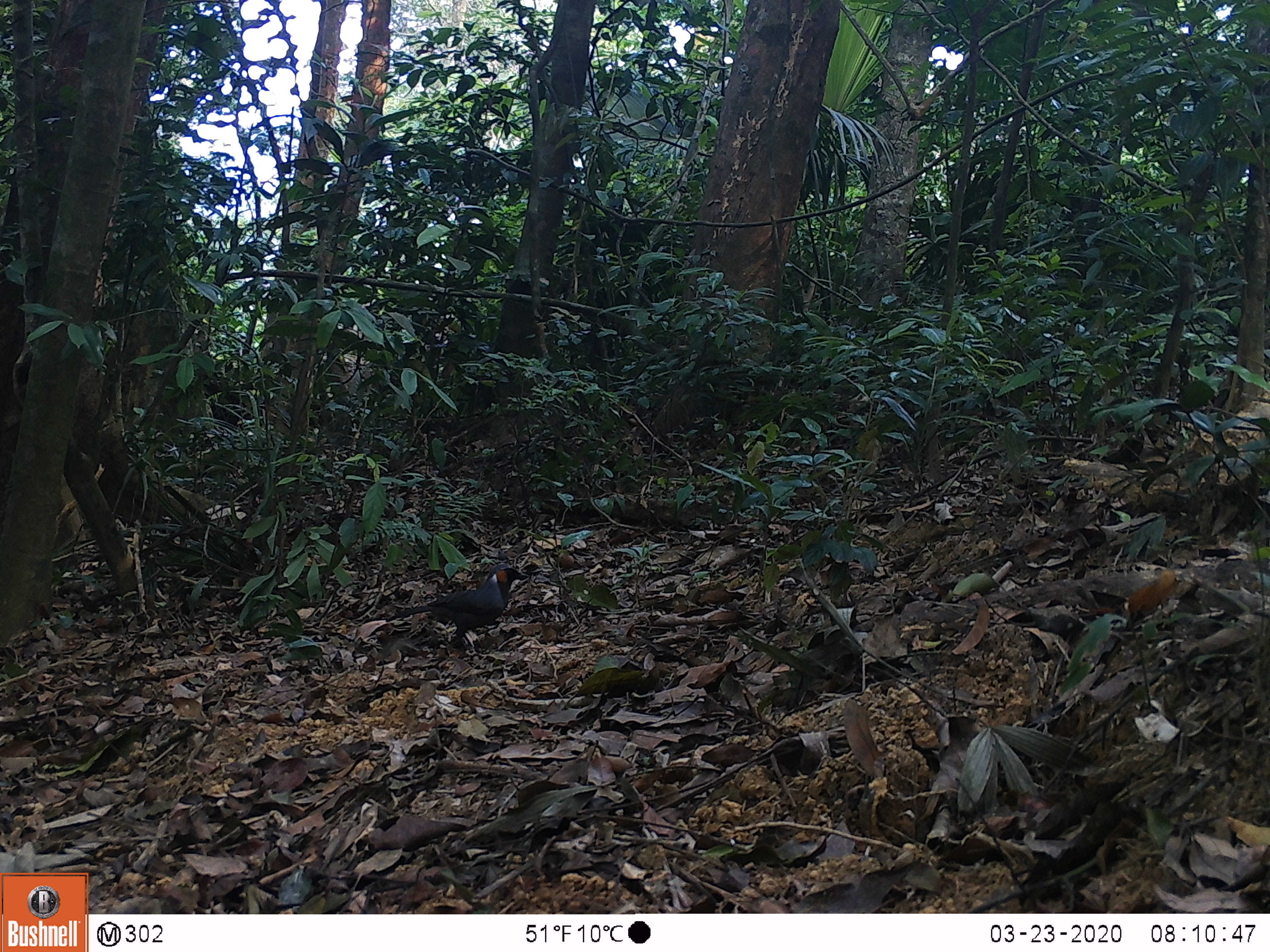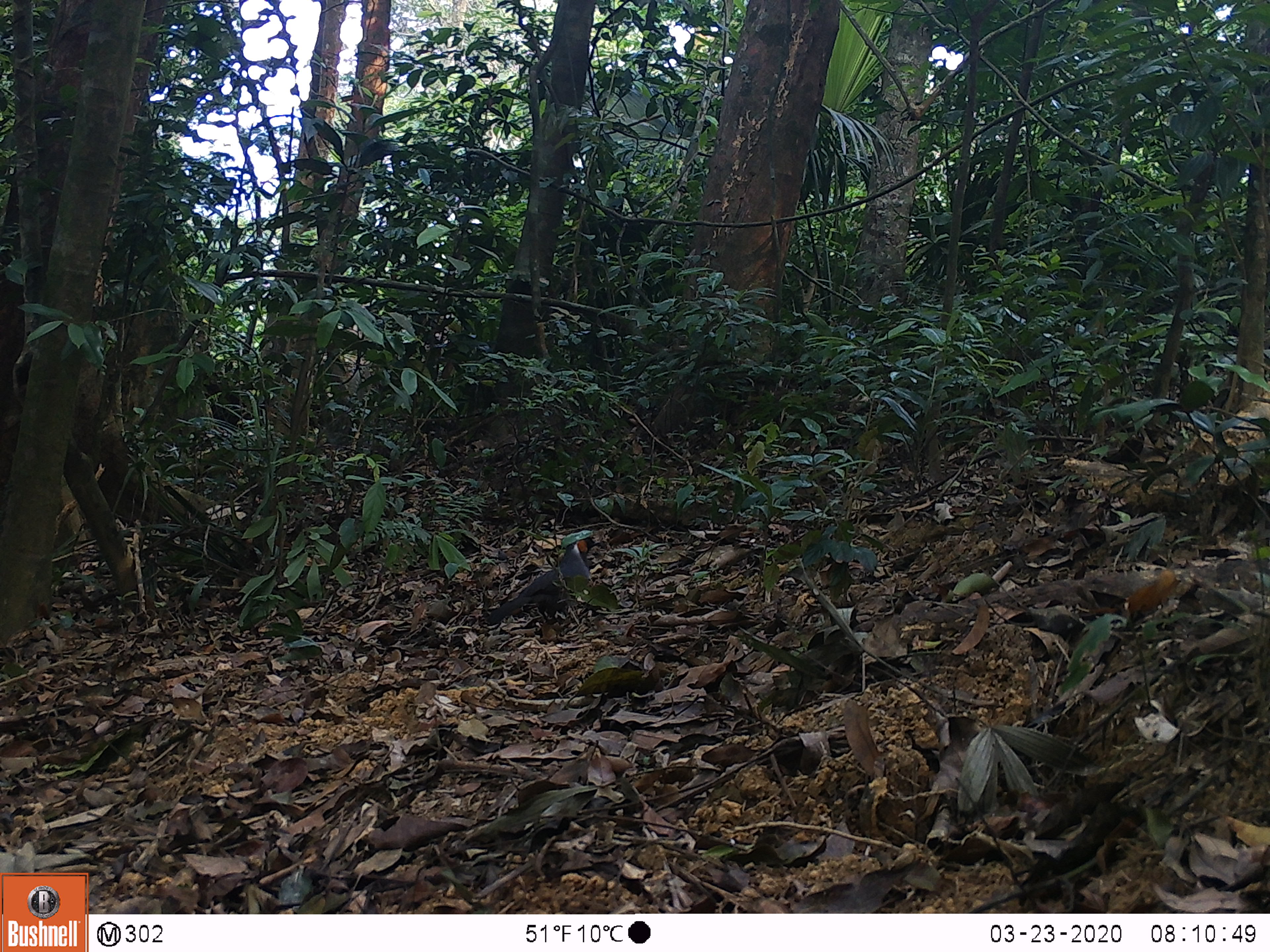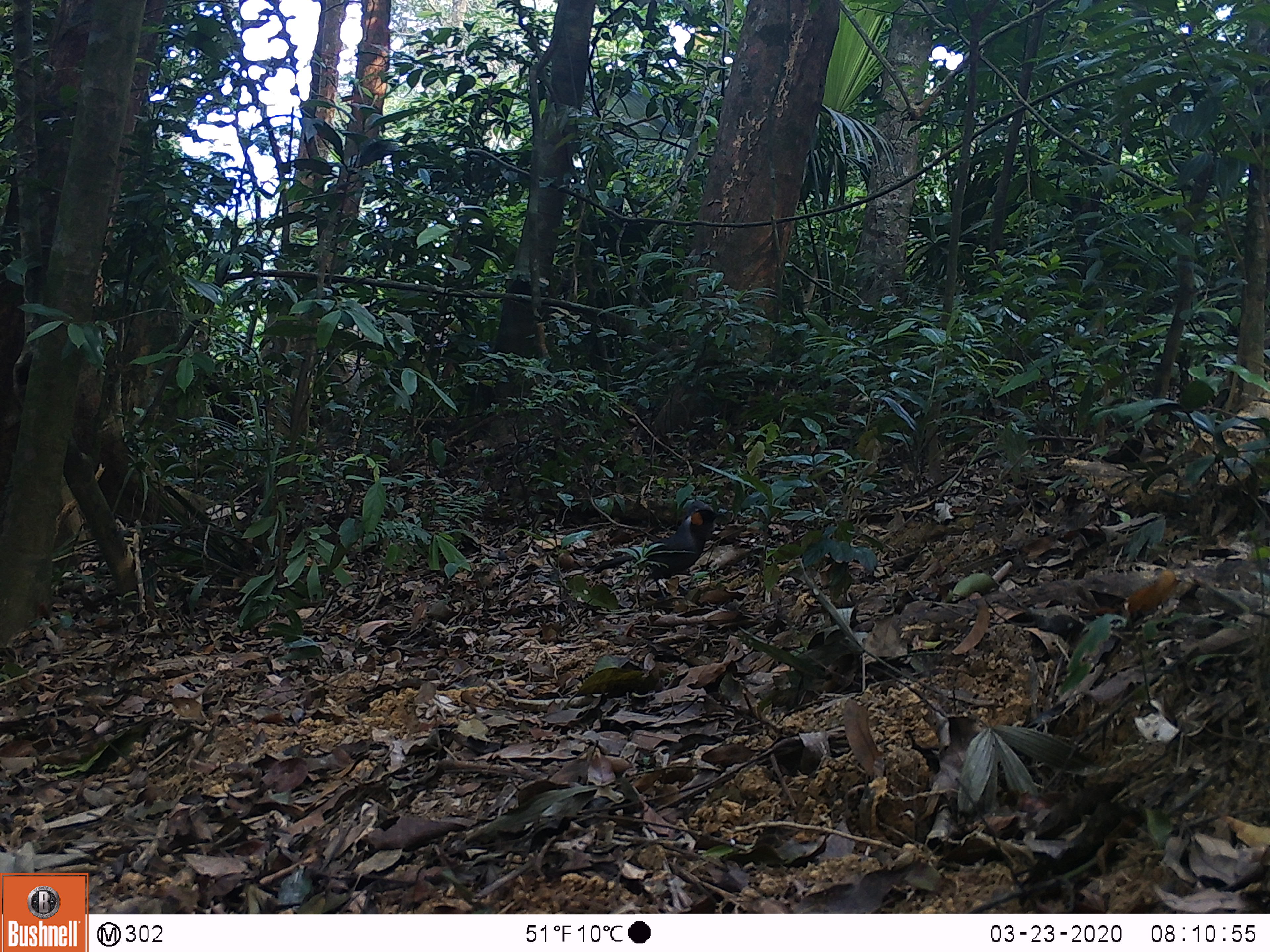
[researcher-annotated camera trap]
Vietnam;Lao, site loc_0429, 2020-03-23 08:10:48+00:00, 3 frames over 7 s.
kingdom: Animalia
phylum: Chordata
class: Aves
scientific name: Aves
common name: bird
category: unidentified bird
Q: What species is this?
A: Unidentified bird (bird) (Aves).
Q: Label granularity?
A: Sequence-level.